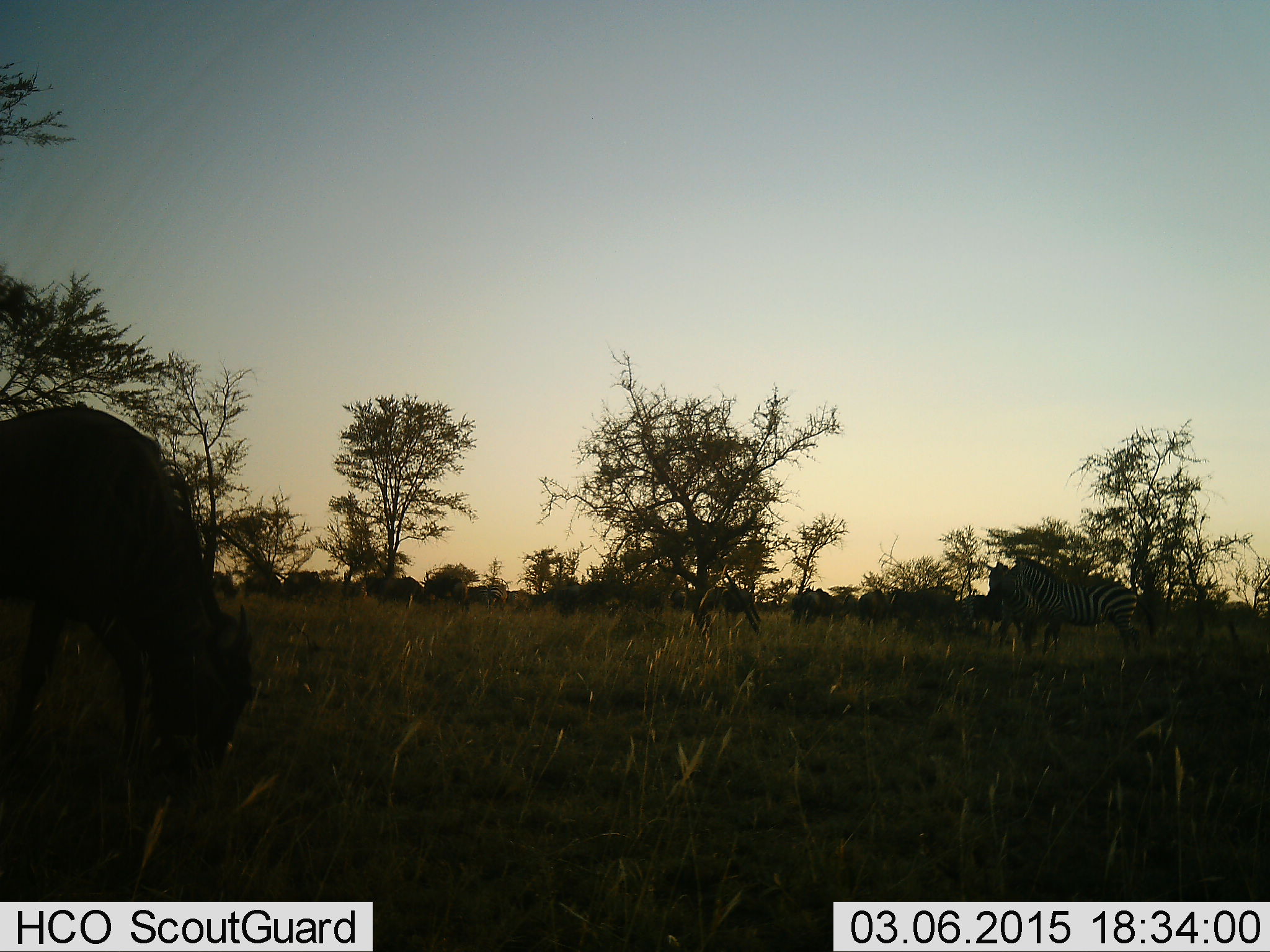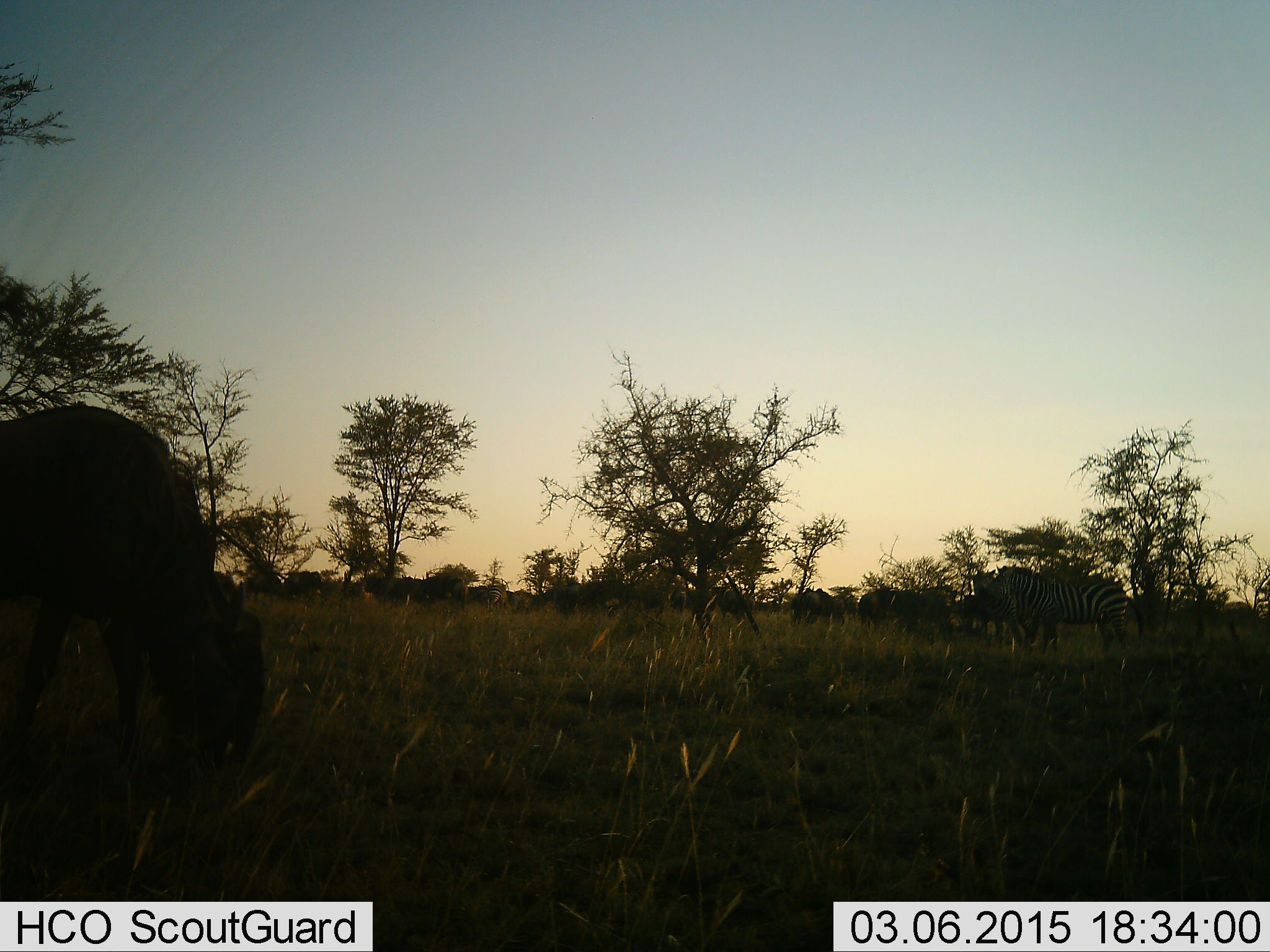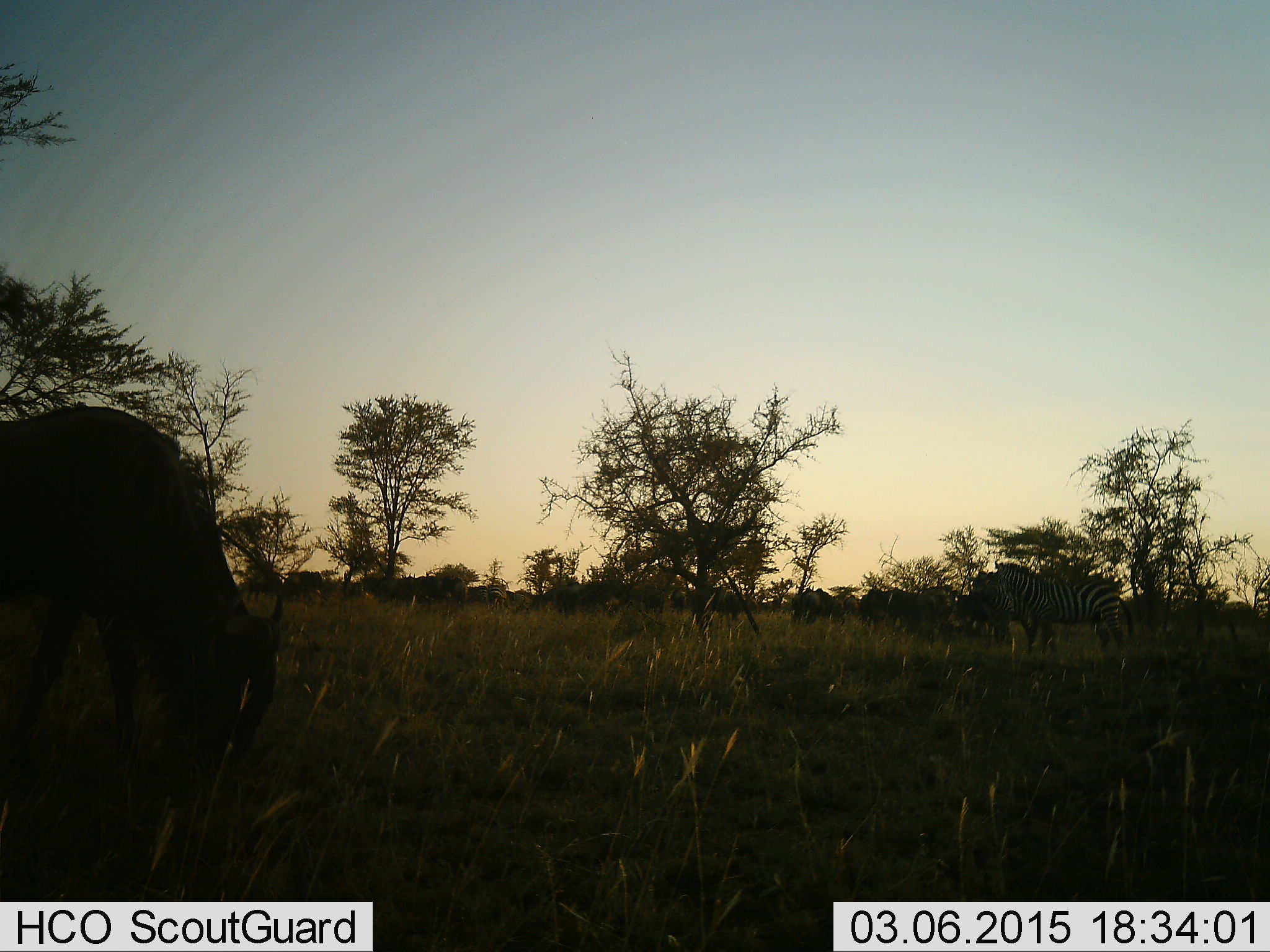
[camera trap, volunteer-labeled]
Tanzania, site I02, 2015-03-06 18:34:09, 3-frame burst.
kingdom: Animalia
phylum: Chordata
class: Mammalia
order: Artiodactyla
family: Bovidae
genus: Connochaetes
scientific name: Connochaetes taurinus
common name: blue wildebeest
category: wildebeest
Wildebeest (blue wildebeest) (Connochaetes taurinus), count 11-50. Behavior (volunteer vote fractions): standing 27%, resting 0%, moving 36%, interacting 0%. Young present (vote fraction): 0%. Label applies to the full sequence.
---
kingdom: Animalia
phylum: Chordata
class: Mammalia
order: Perissodactyla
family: Equidae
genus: Equus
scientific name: Equus quagga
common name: plains zebra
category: zebra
Zebra (plains zebra) (Equus quagga), count 2. Behavior (volunteer vote fractions): standing 82%, resting 0%, moving 0%, interacting 9%. Young present (vote fraction): 0%. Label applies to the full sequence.